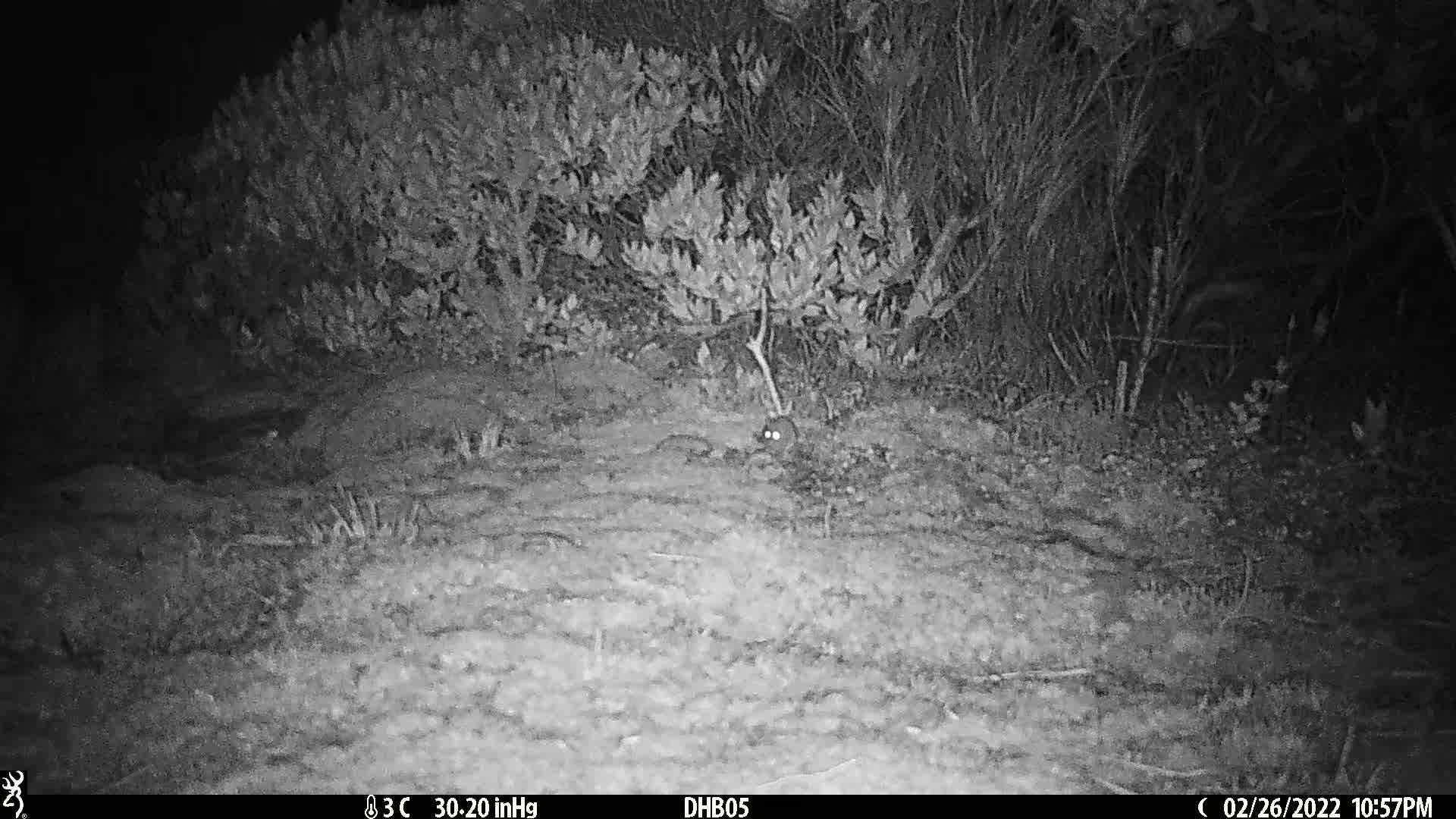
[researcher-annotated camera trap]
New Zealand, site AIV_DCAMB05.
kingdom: Animalia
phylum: Chordata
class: Mammalia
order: Rodentia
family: Muridae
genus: Mus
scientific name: Mus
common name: mouse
Mouse (Mus).